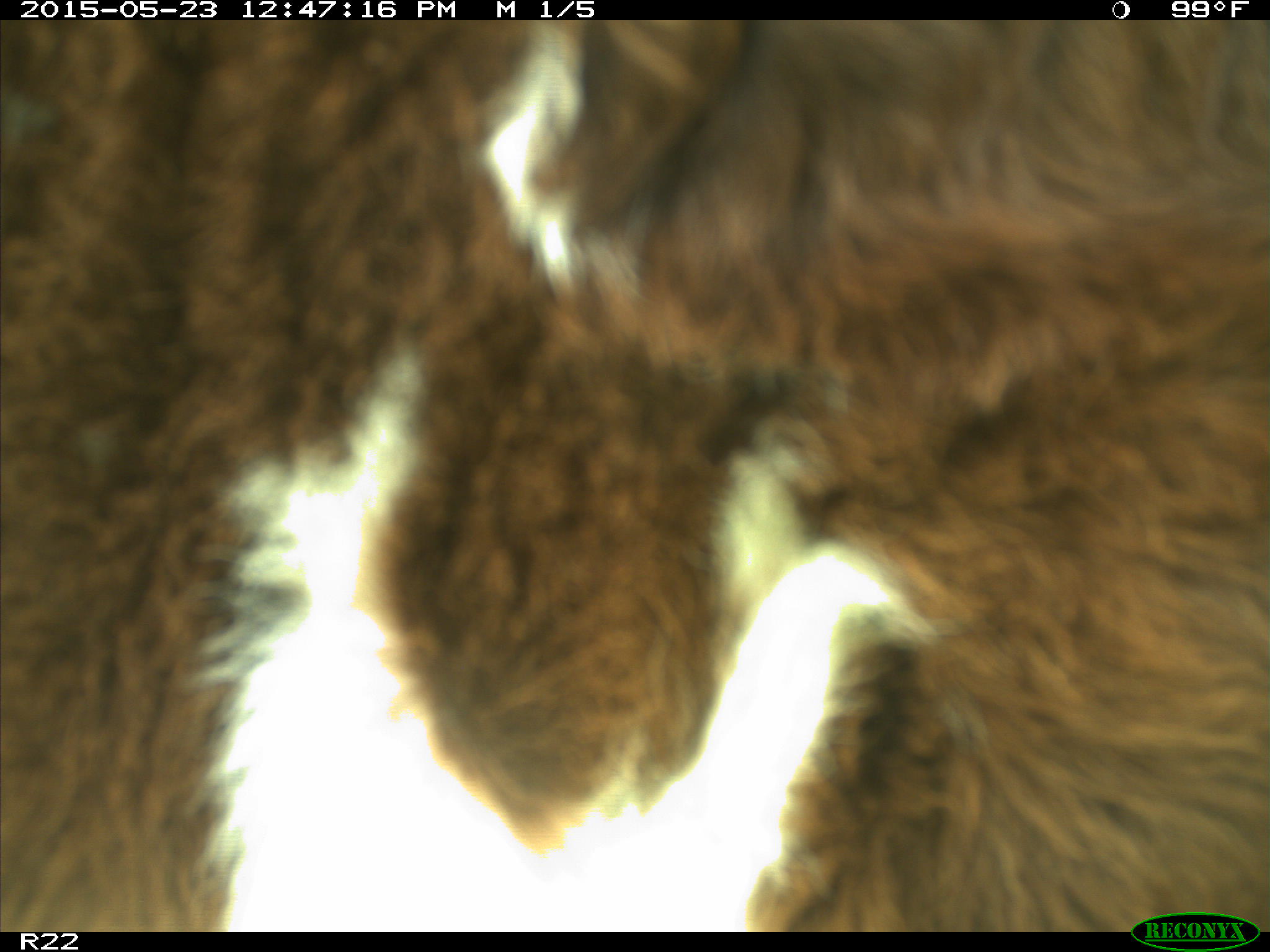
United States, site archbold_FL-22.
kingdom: Animalia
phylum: Chordata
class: Mammalia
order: Artiodactyla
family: Bovidae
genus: Bos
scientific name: Bos taurus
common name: domestic cow